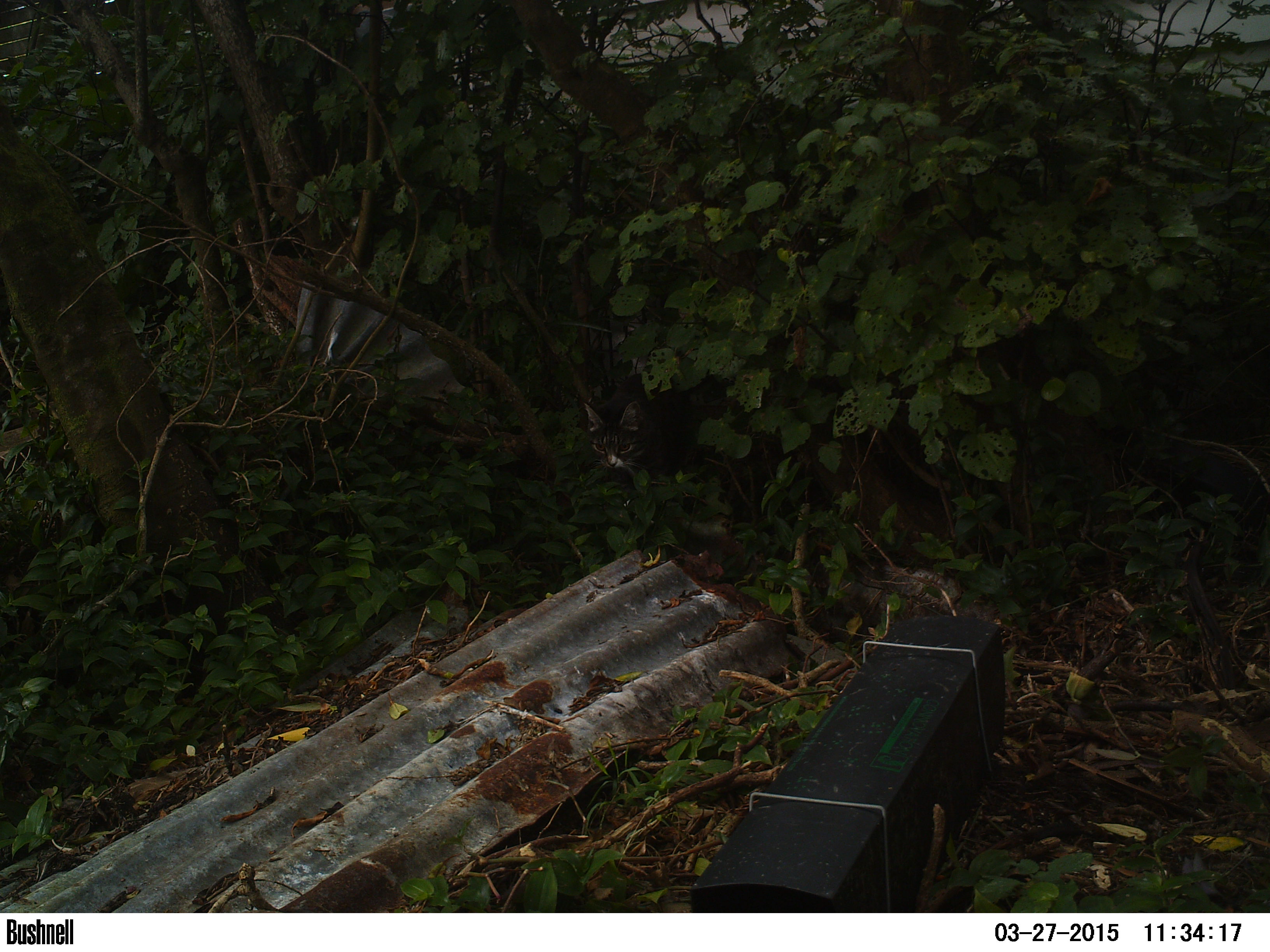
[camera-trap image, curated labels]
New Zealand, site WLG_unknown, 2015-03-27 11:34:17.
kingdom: Animalia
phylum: Chordata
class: Mammalia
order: Carnivora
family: Felidae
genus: Felis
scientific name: Felis catus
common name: domestic cat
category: cat